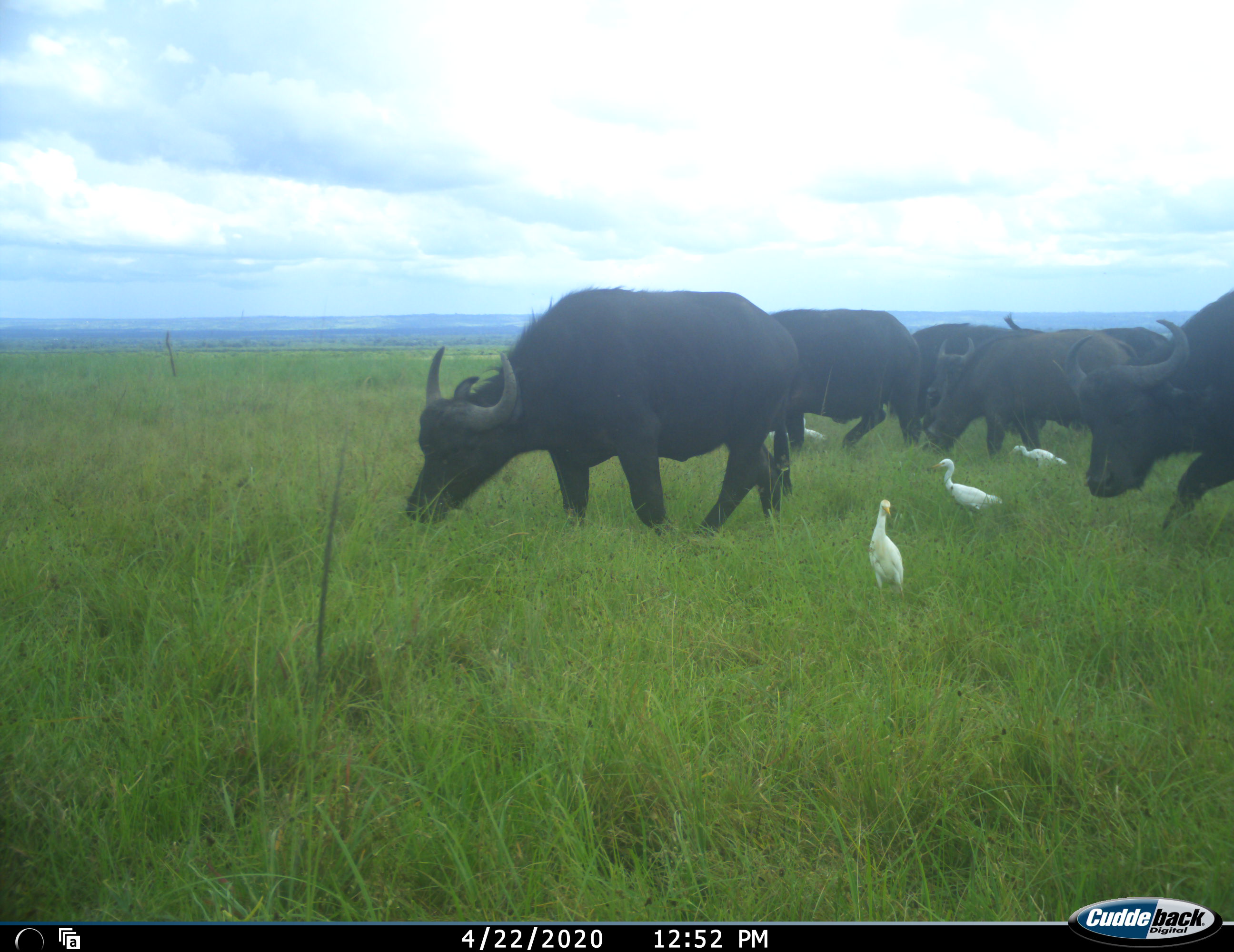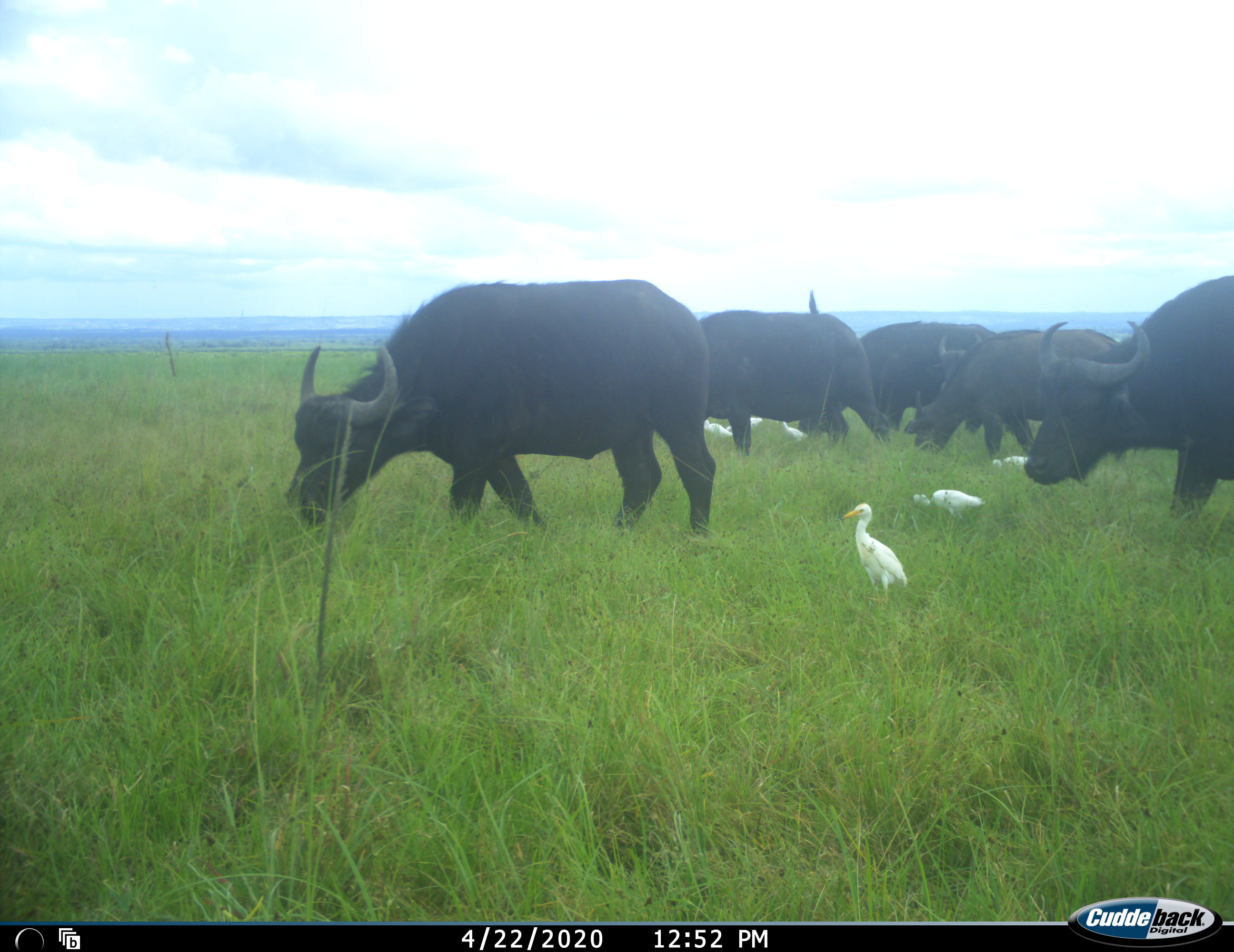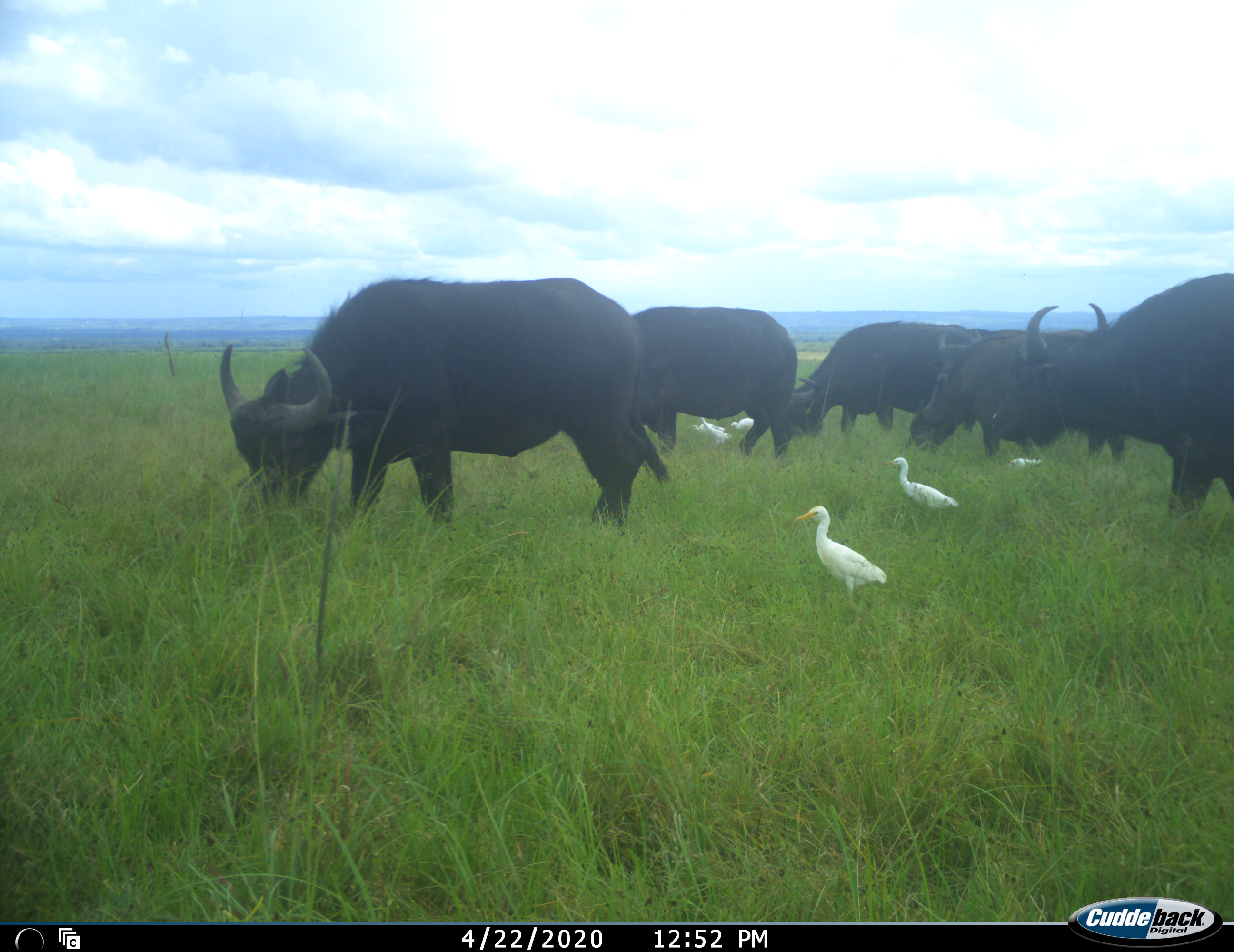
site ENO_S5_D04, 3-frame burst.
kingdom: Animalia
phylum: Chordata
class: Aves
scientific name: Aves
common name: bird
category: birdother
Birdother (bird) (Aves), count 6. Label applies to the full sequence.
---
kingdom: Animalia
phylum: Chordata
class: Mammalia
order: Artiodactyla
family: Bovidae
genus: Syncerus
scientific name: Syncerus caffer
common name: african buffalo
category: buffalo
Buffalo (african buffalo) (Syncerus caffer), count 6. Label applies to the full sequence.